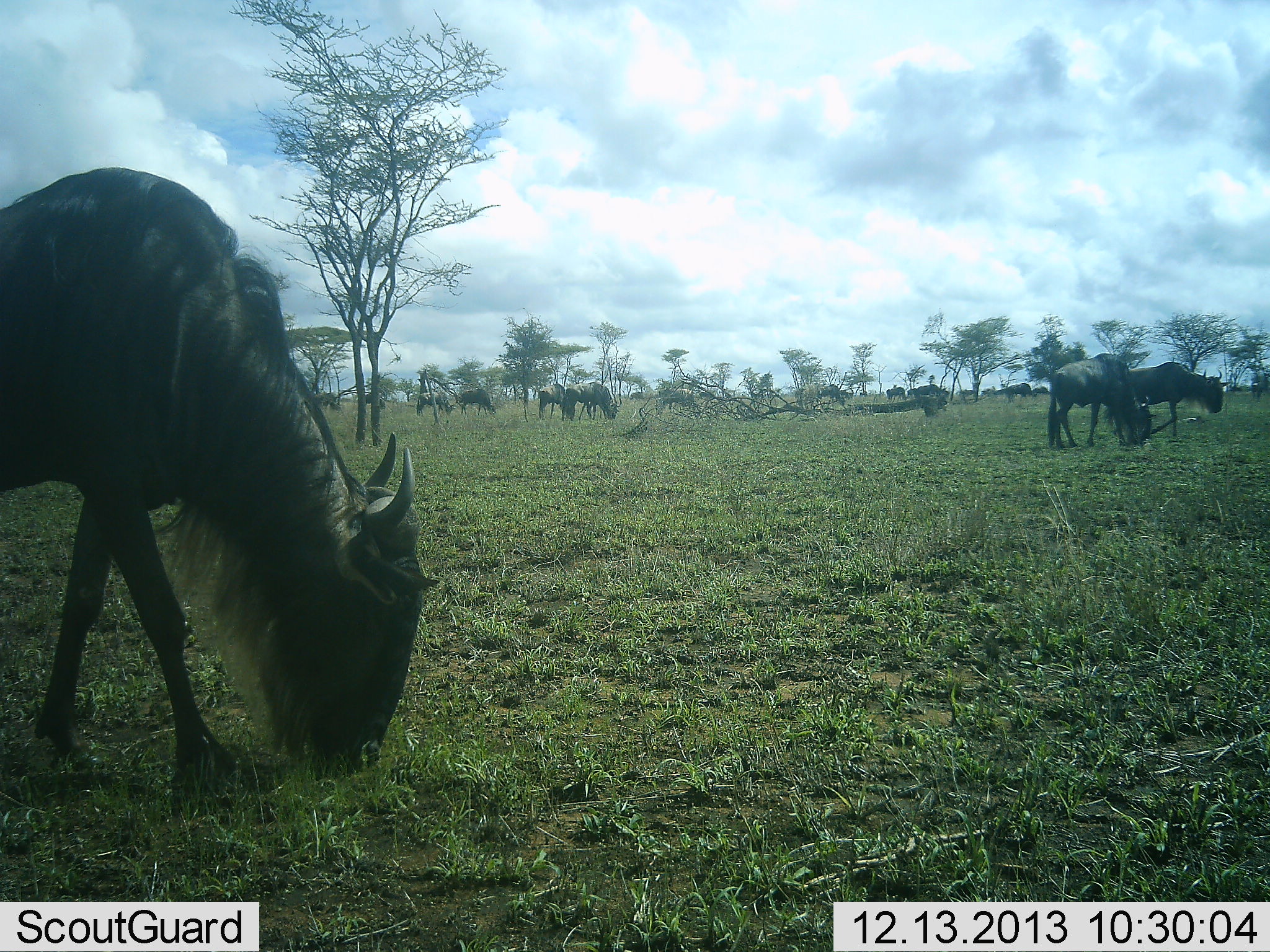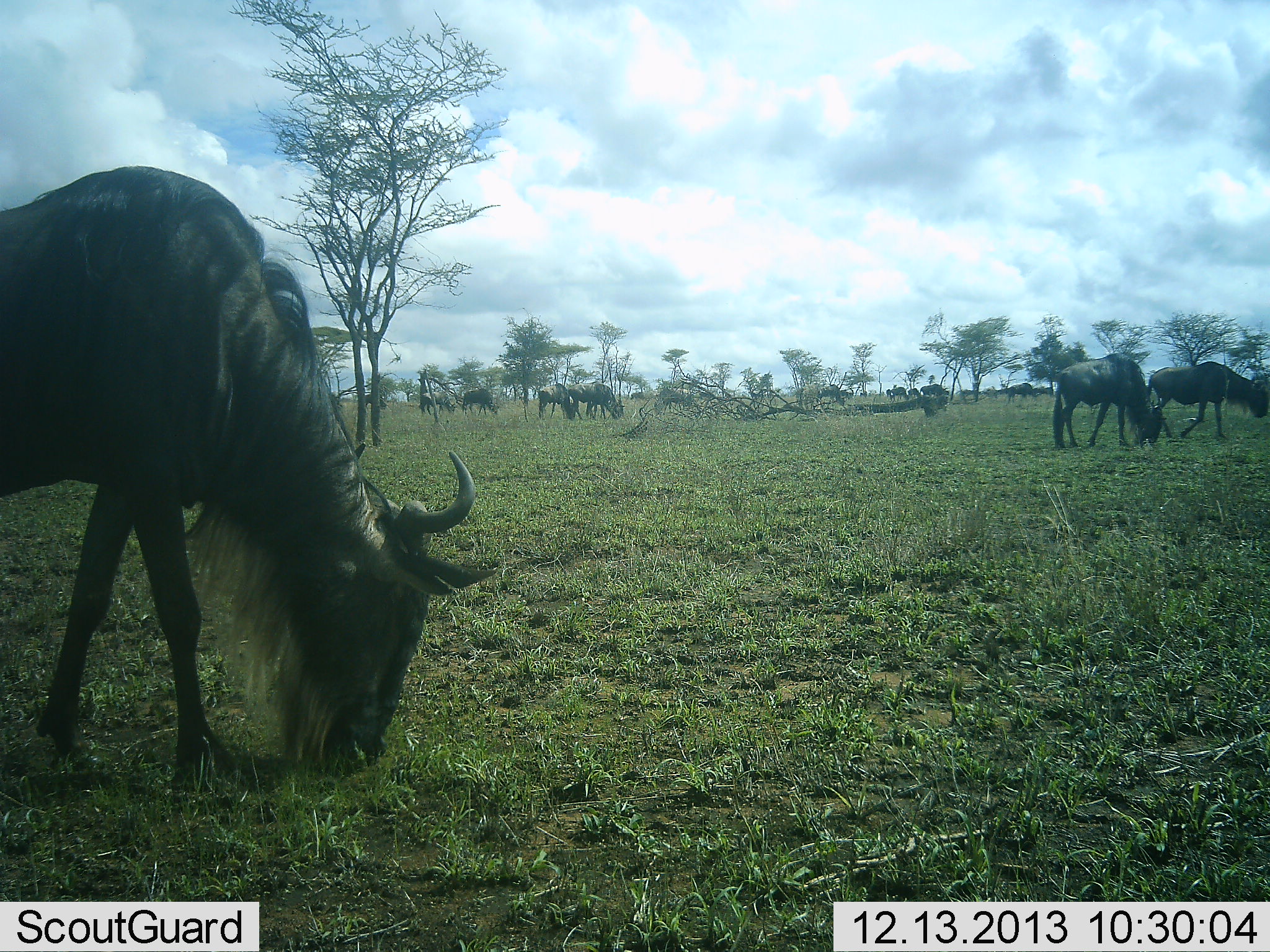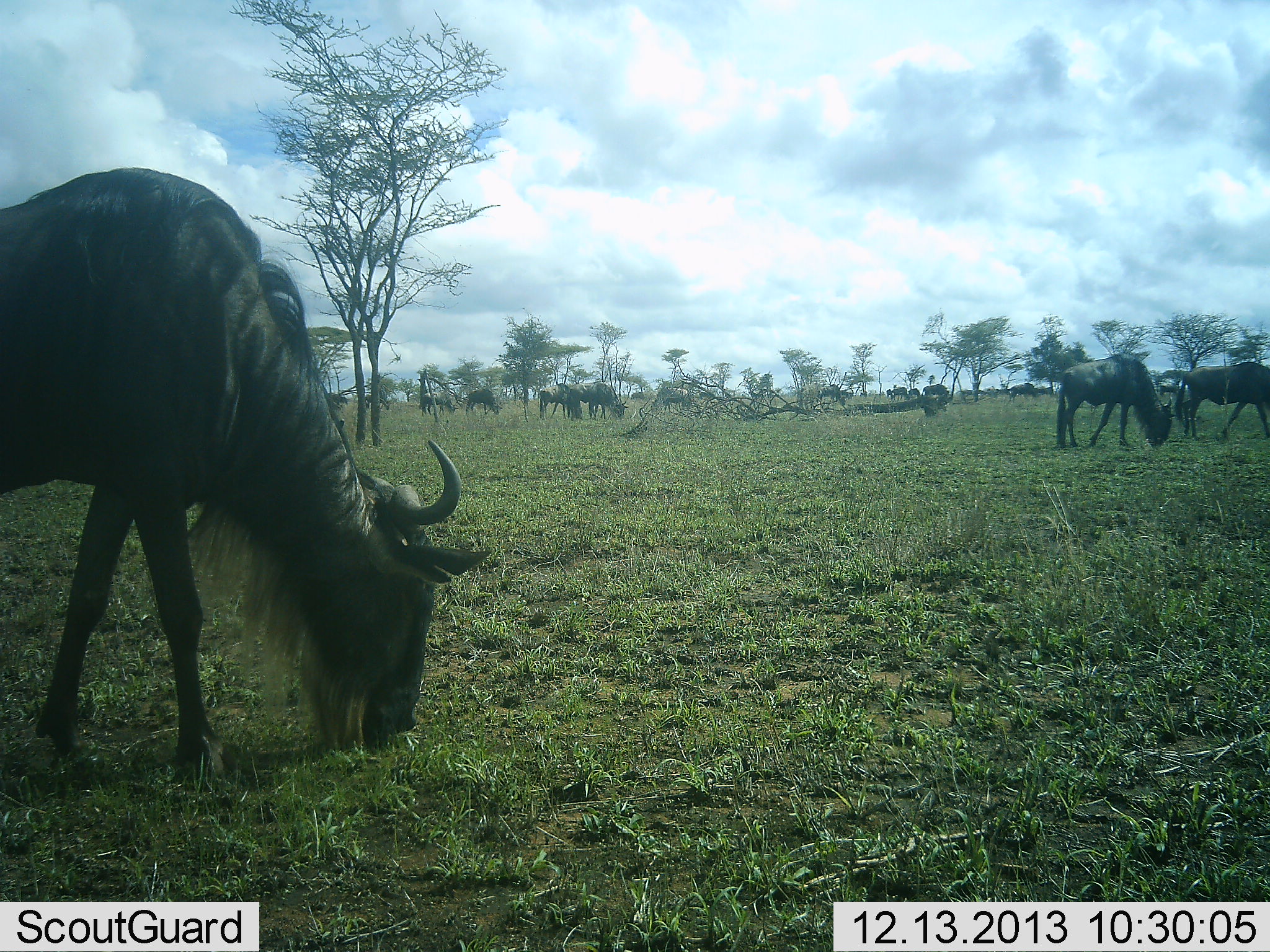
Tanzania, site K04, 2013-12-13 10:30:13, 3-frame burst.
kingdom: Animalia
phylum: Chordata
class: Mammalia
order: Artiodactyla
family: Bovidae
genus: Connochaetes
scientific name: Connochaetes taurinus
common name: blue wildebeest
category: wildebeest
Wildebeest (blue wildebeest) (Connochaetes taurinus), count 11-50. Behavior (volunteer vote fractions): standing 30%, resting 10%, moving 20%, interacting 10%. Young present (vote fraction): 0%. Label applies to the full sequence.